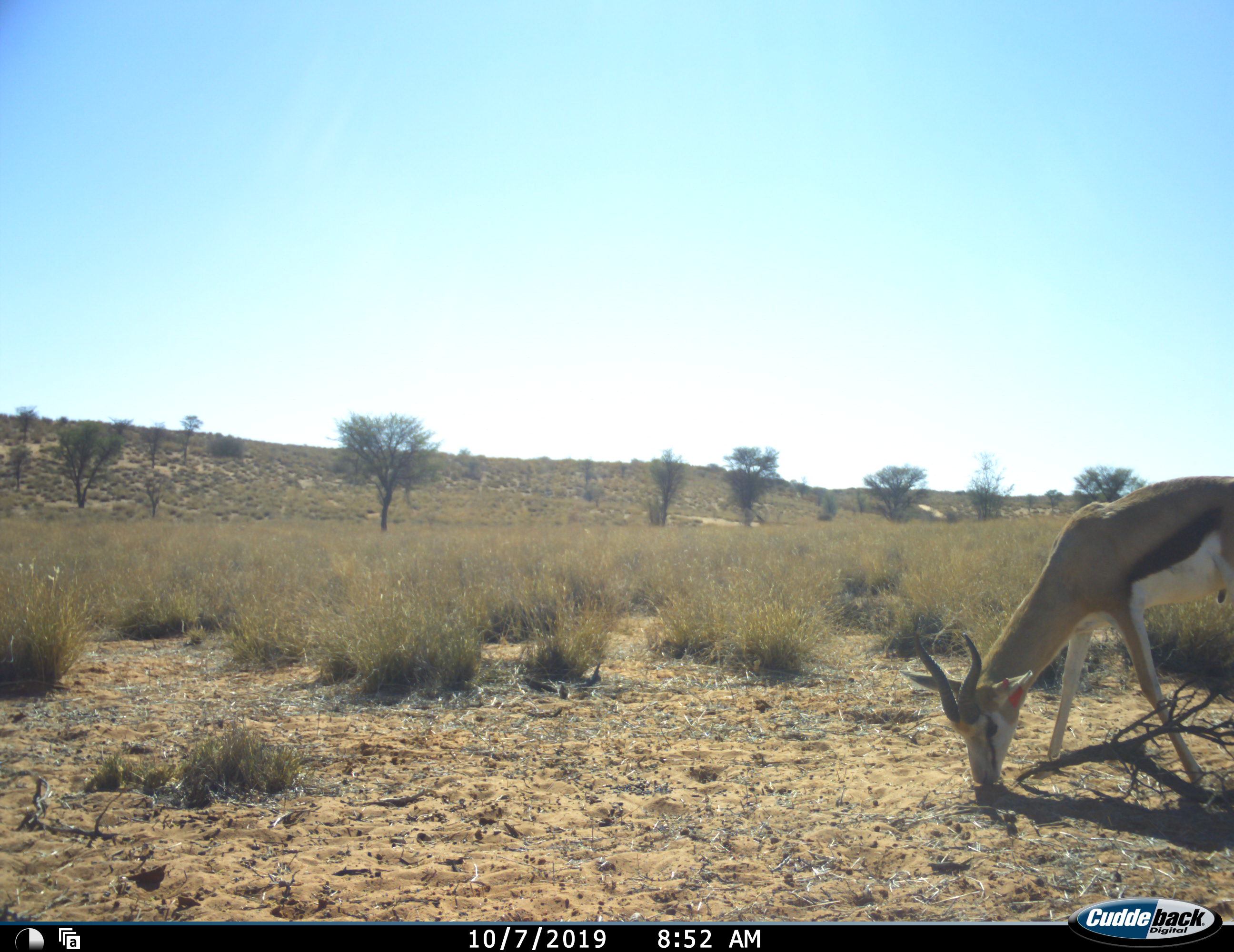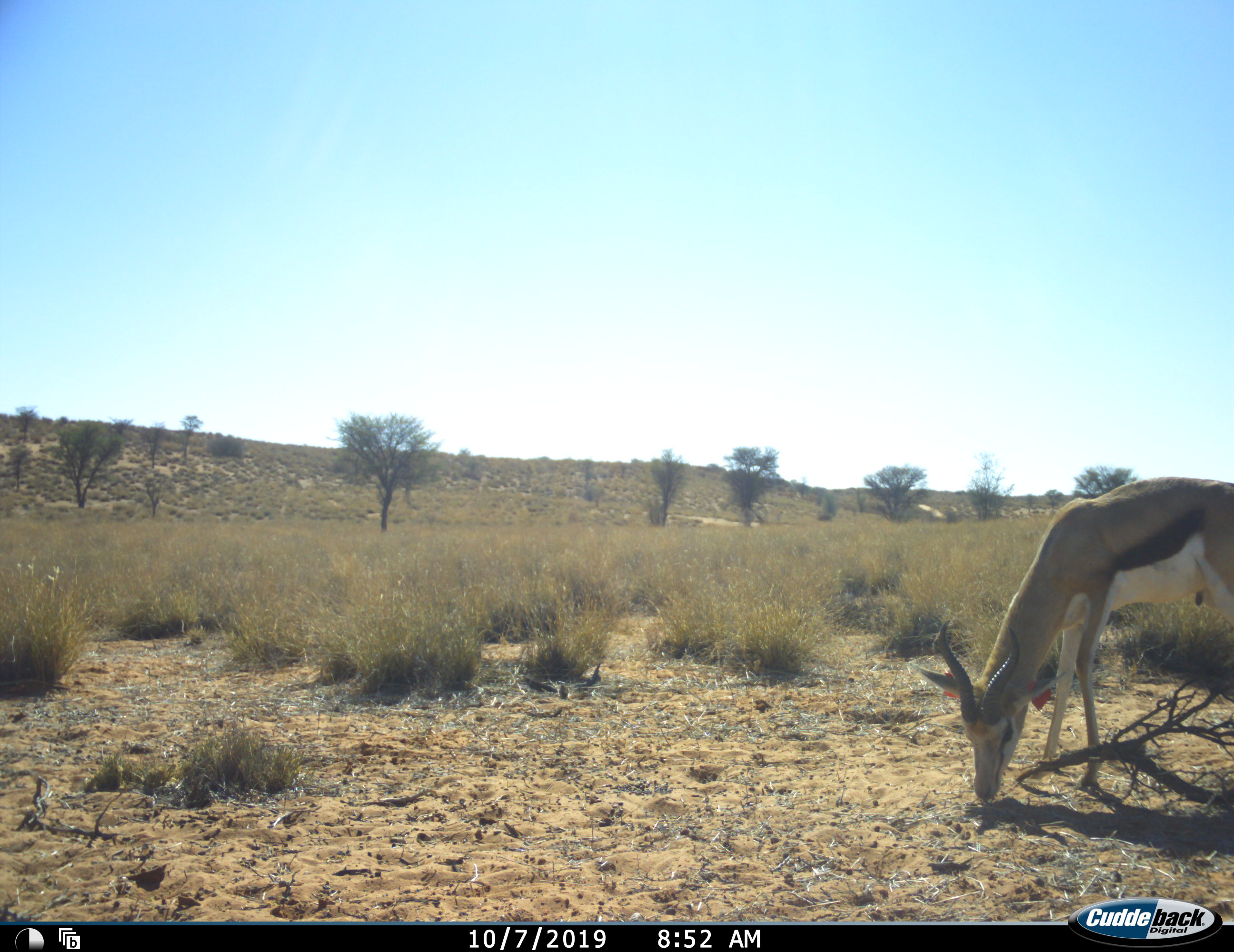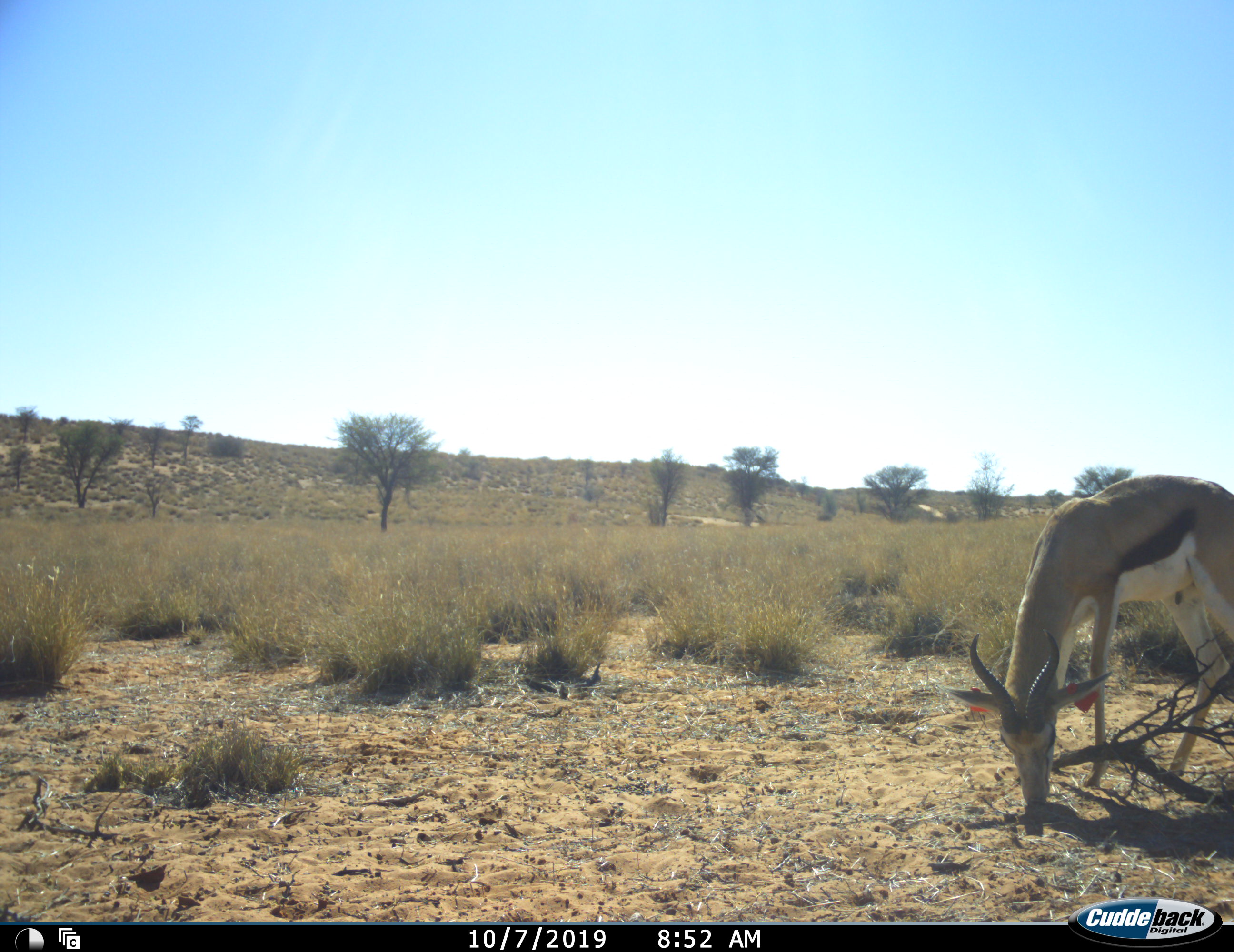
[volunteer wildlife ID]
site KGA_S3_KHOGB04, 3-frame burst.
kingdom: Animalia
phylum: Chordata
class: Mammalia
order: Artiodactyla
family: Bovidae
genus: Antidorcas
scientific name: Antidorcas marsupialis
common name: springbok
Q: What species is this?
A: Springbok (Antidorcas marsupialis).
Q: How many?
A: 1.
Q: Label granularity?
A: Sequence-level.